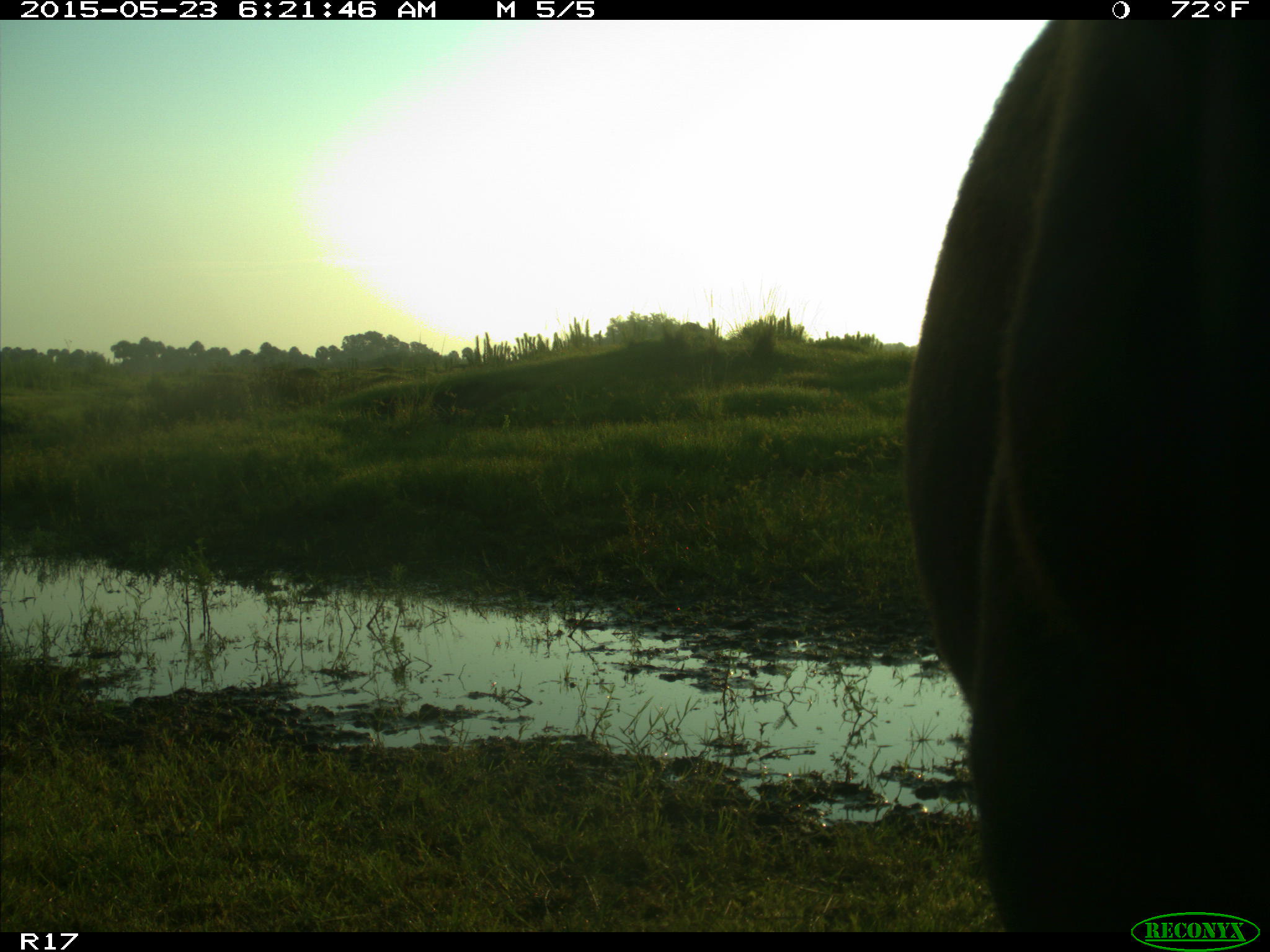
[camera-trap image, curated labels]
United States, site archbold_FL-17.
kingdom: Animalia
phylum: Chordata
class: Mammalia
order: Artiodactyla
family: Bovidae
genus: Bos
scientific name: Bos taurus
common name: domestic cow